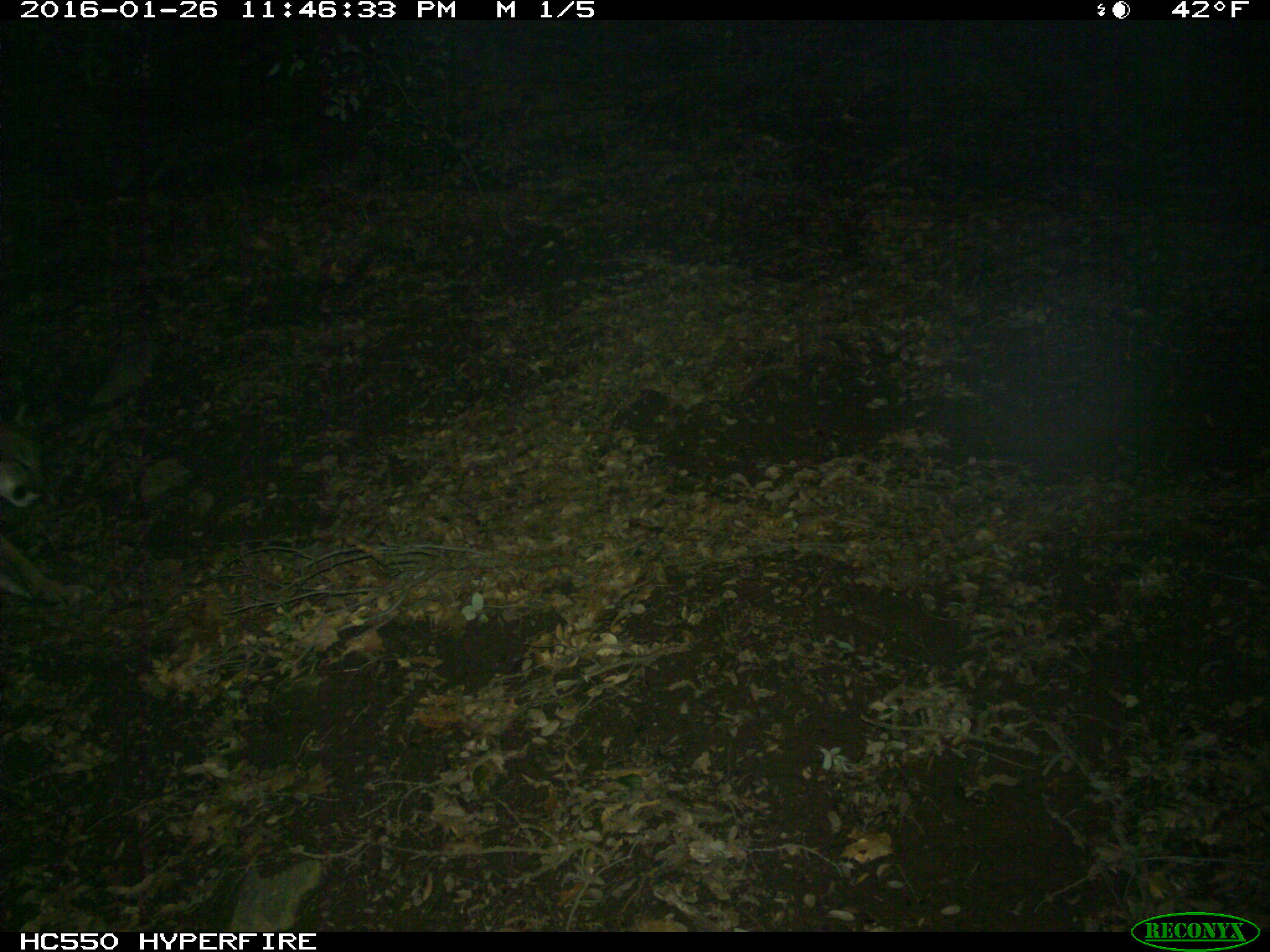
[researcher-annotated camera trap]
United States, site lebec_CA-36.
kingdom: Animalia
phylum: Chordata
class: Mammalia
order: Carnivora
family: Felidae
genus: Puma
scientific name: Puma concolor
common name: mountain lion